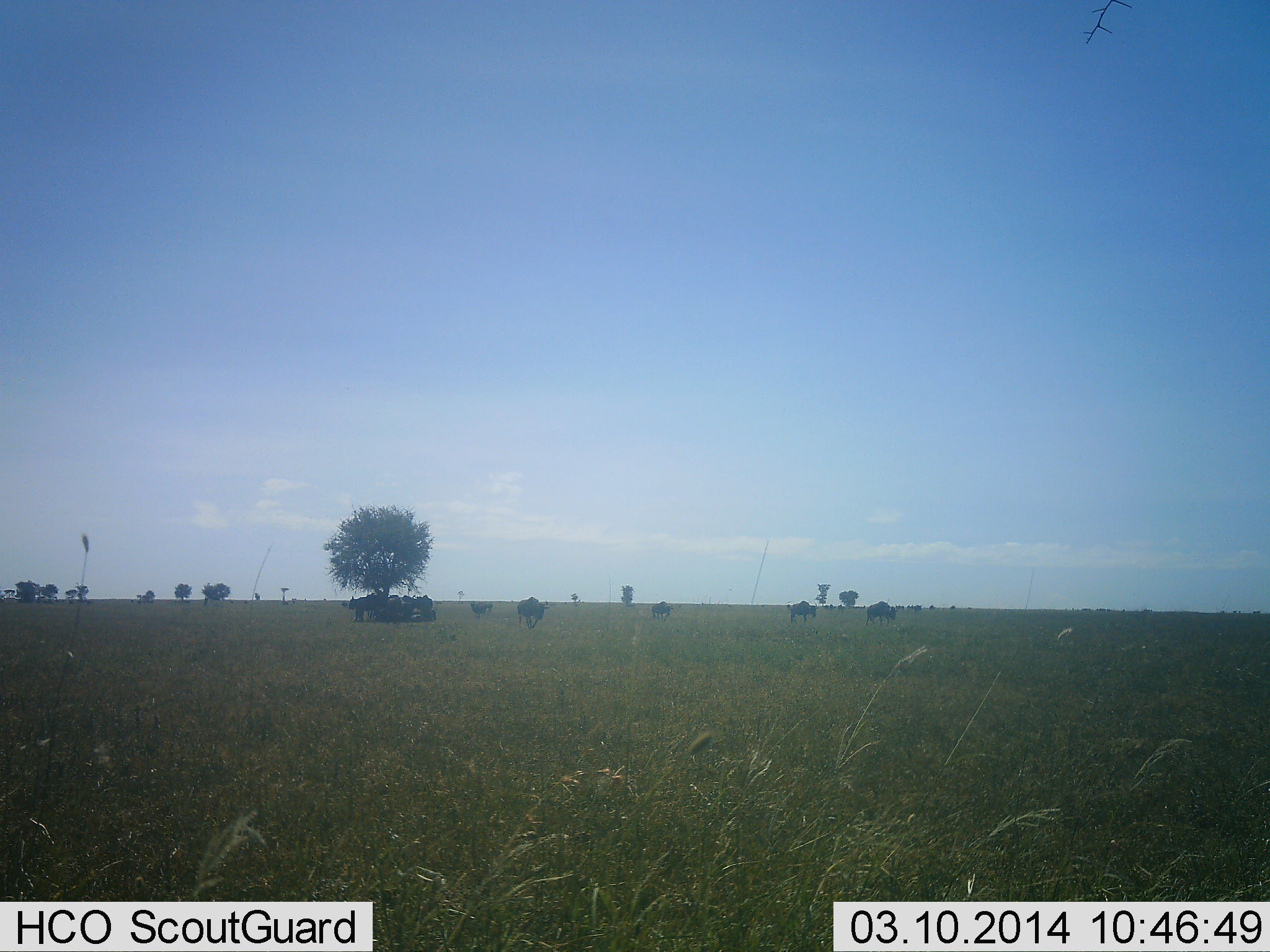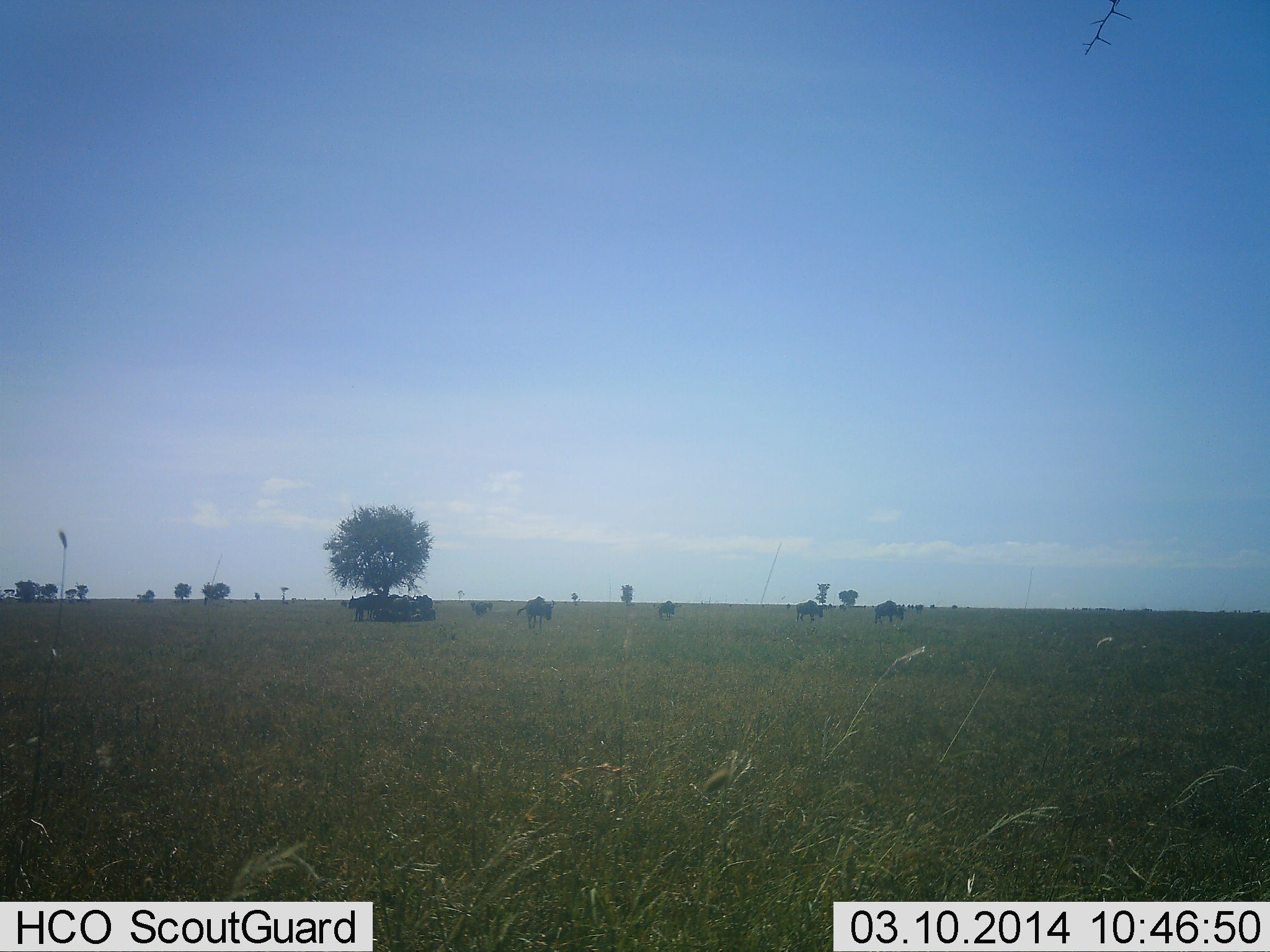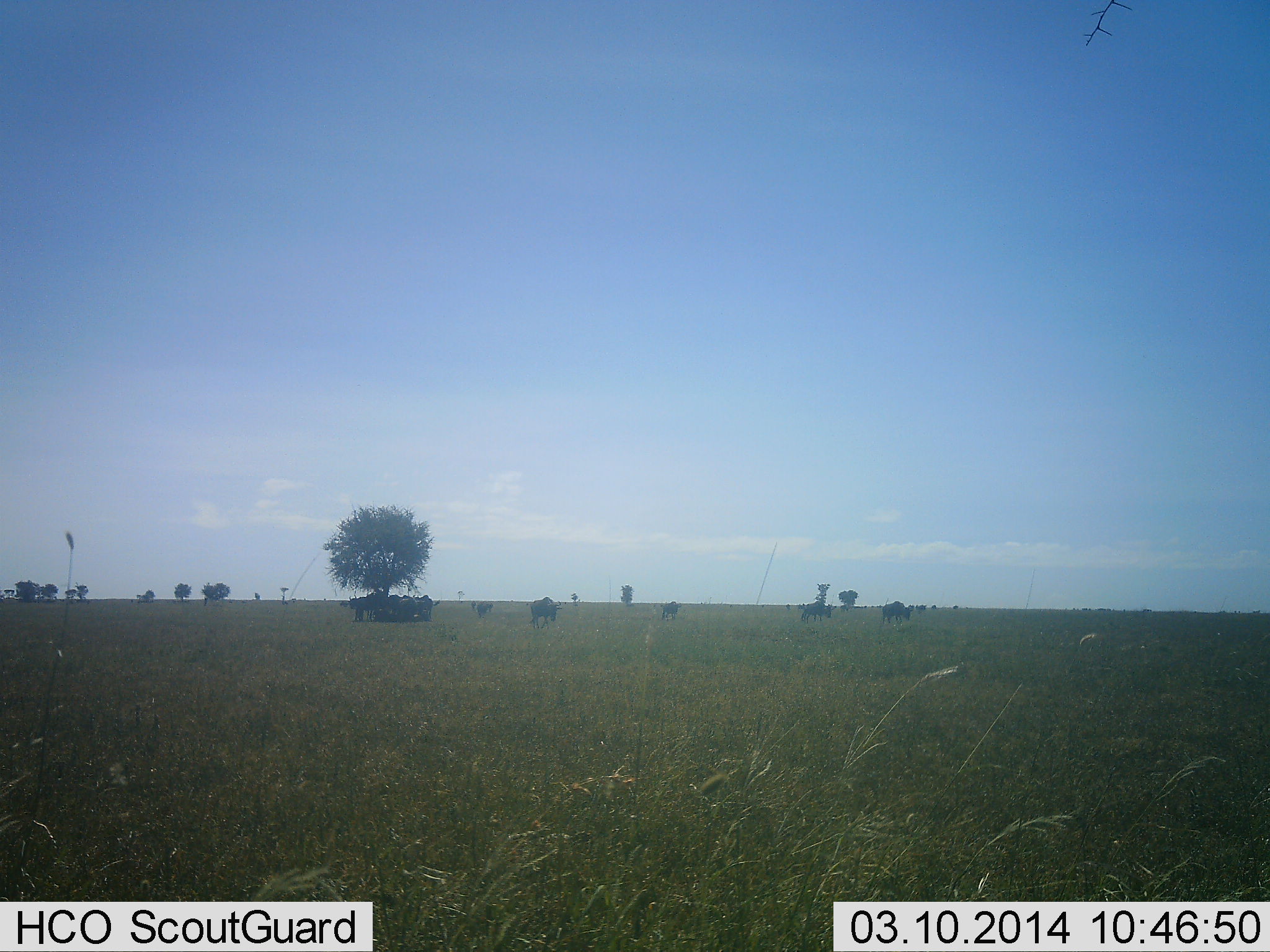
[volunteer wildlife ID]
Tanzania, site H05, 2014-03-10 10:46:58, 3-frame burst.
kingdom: Animalia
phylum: Chordata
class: Mammalia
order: Artiodactyla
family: Bovidae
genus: Connochaetes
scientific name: Connochaetes taurinus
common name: blue wildebeest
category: wildebeest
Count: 9.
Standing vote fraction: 60%.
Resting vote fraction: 20%.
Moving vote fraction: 90%.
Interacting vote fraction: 0%.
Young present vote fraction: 0%.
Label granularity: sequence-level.